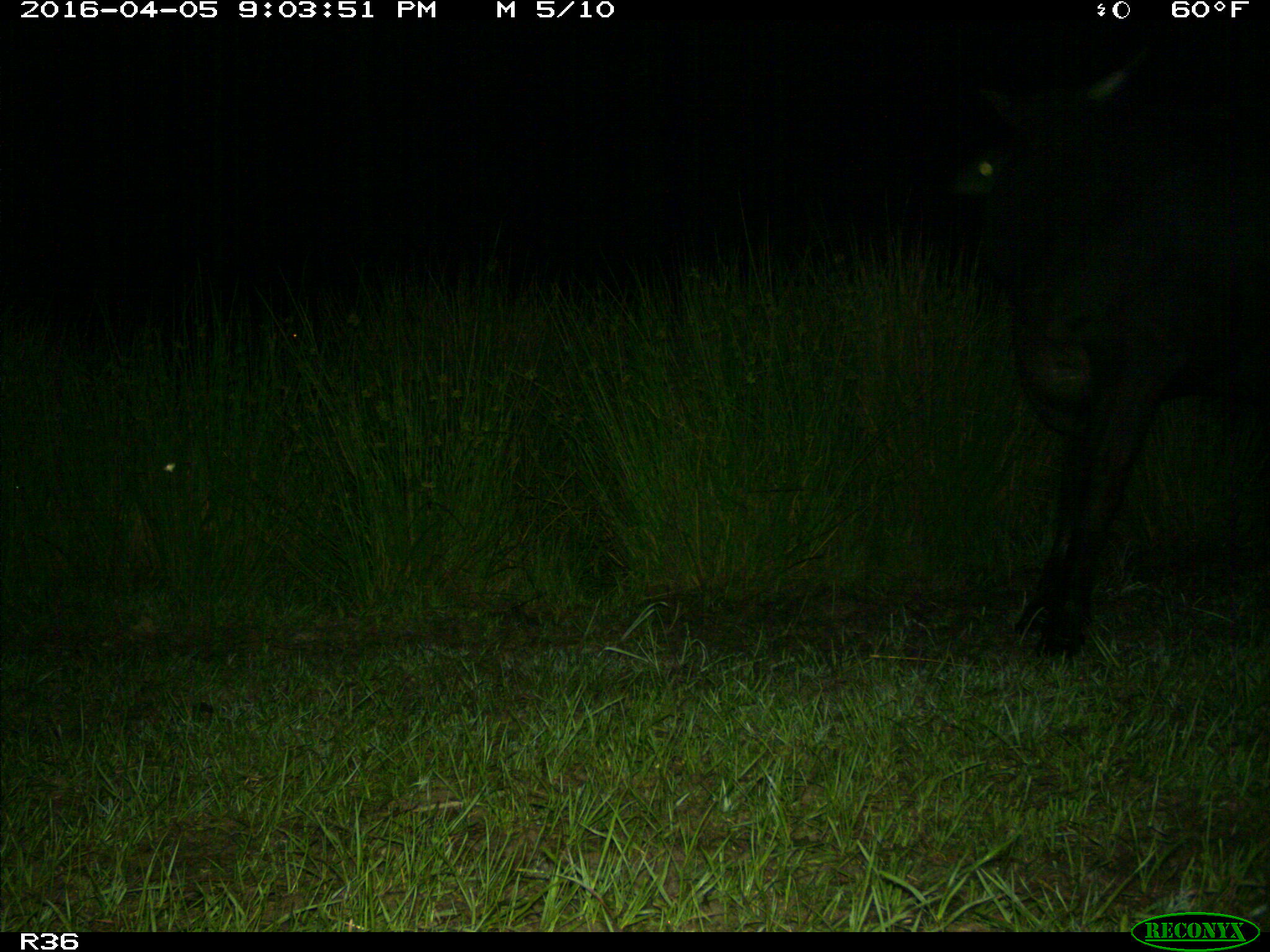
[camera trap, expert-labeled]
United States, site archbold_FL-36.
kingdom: Animalia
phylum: Chordata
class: Mammalia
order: Artiodactyla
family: Bovidae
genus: Bos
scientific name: Bos taurus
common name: domestic cow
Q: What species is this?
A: Bos taurus (domestic cow).